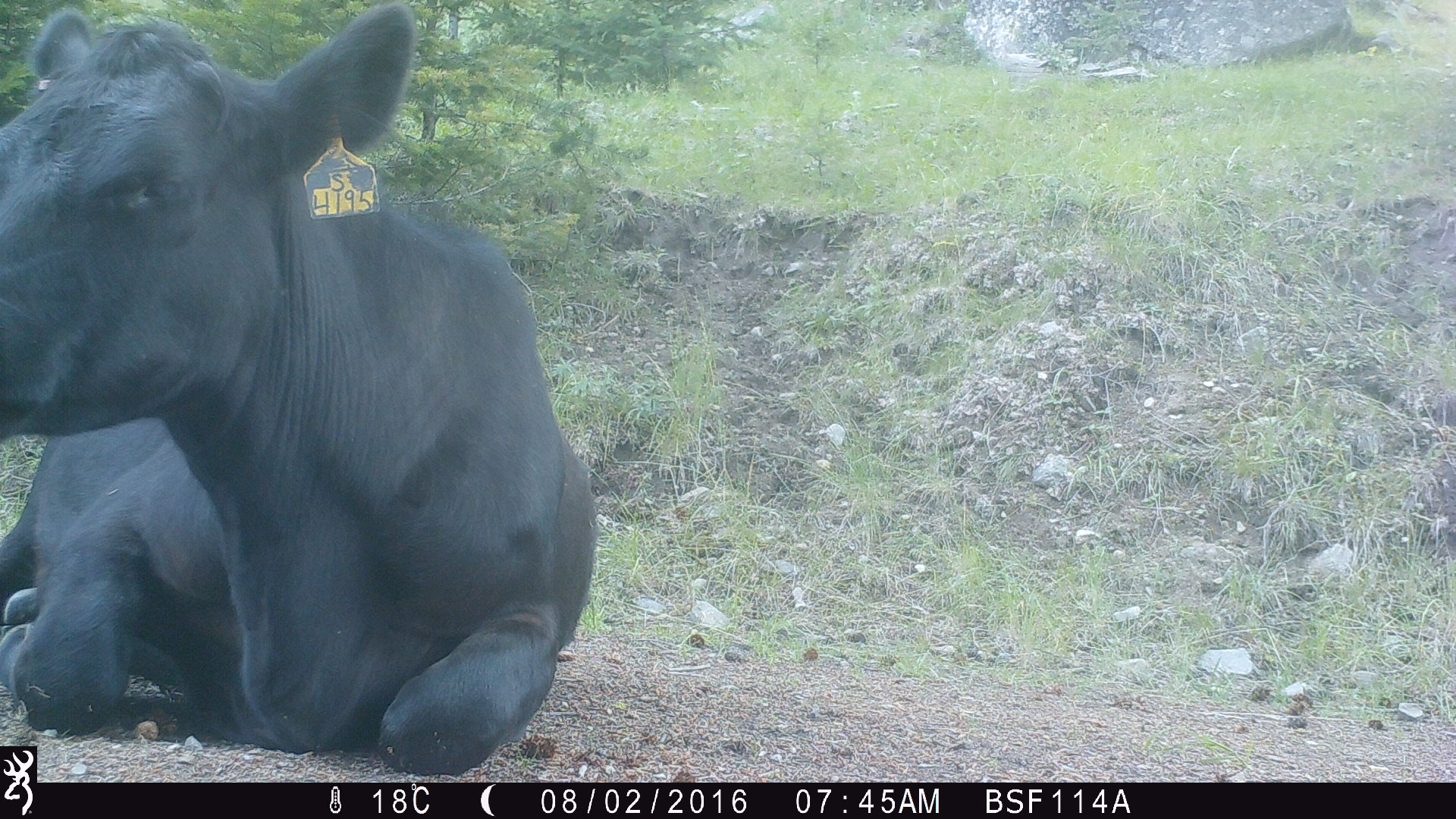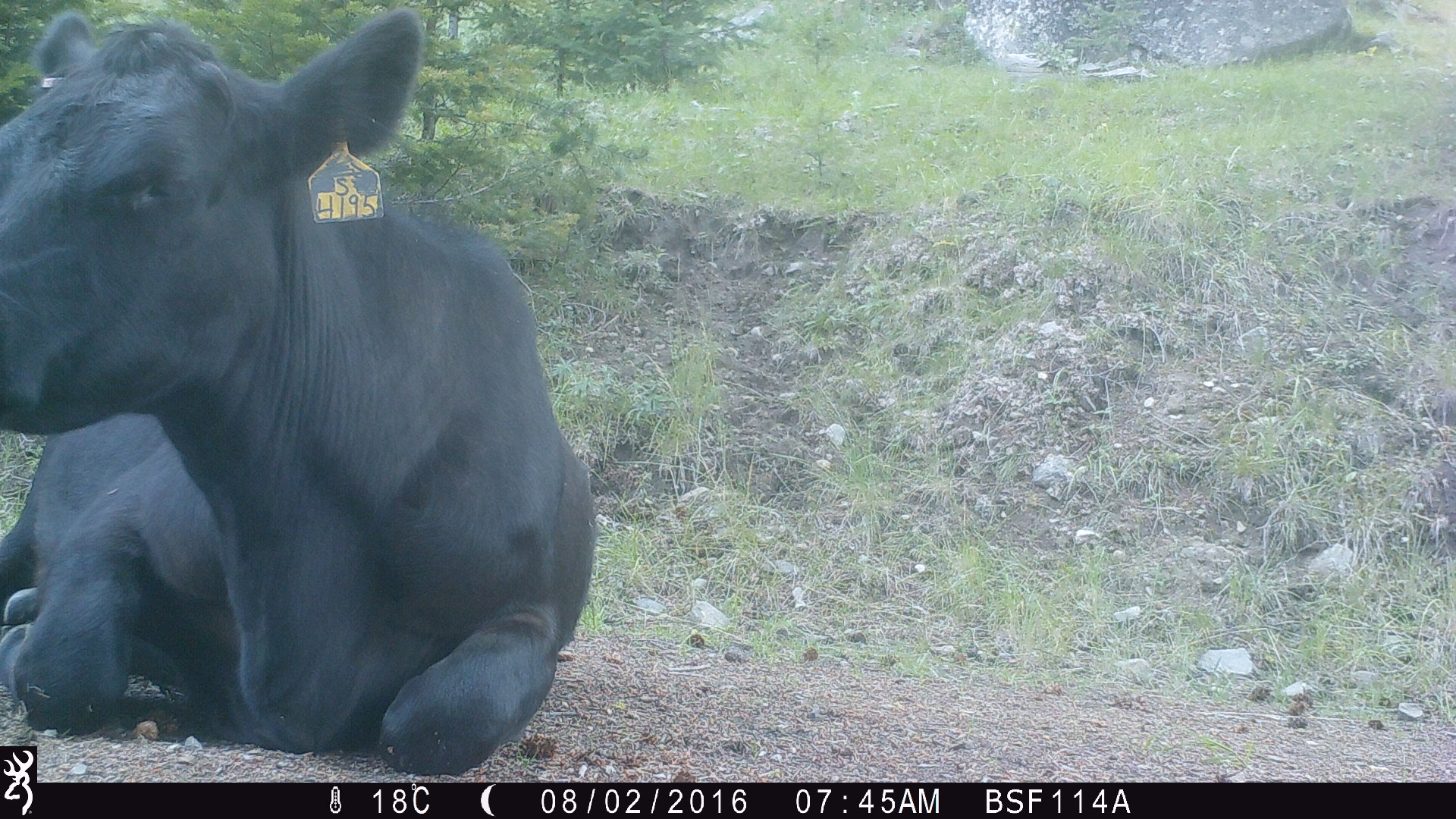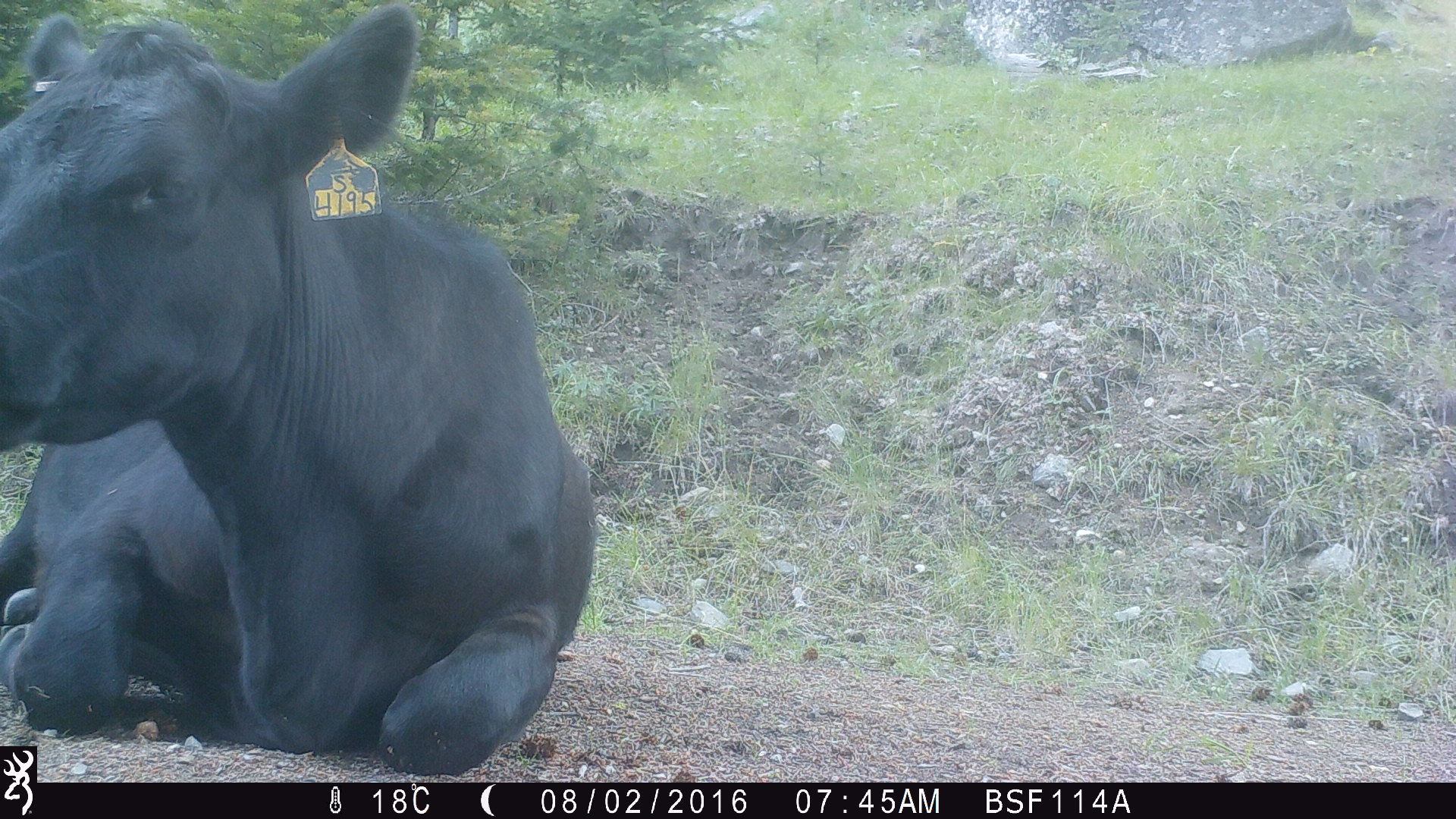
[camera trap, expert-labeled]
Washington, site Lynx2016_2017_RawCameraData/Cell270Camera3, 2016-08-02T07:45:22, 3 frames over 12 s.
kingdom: Animalia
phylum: Chordata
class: Mammalia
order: Artiodactyla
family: Bovidae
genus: Bos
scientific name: Bos taurus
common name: domestic cattle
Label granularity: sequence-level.